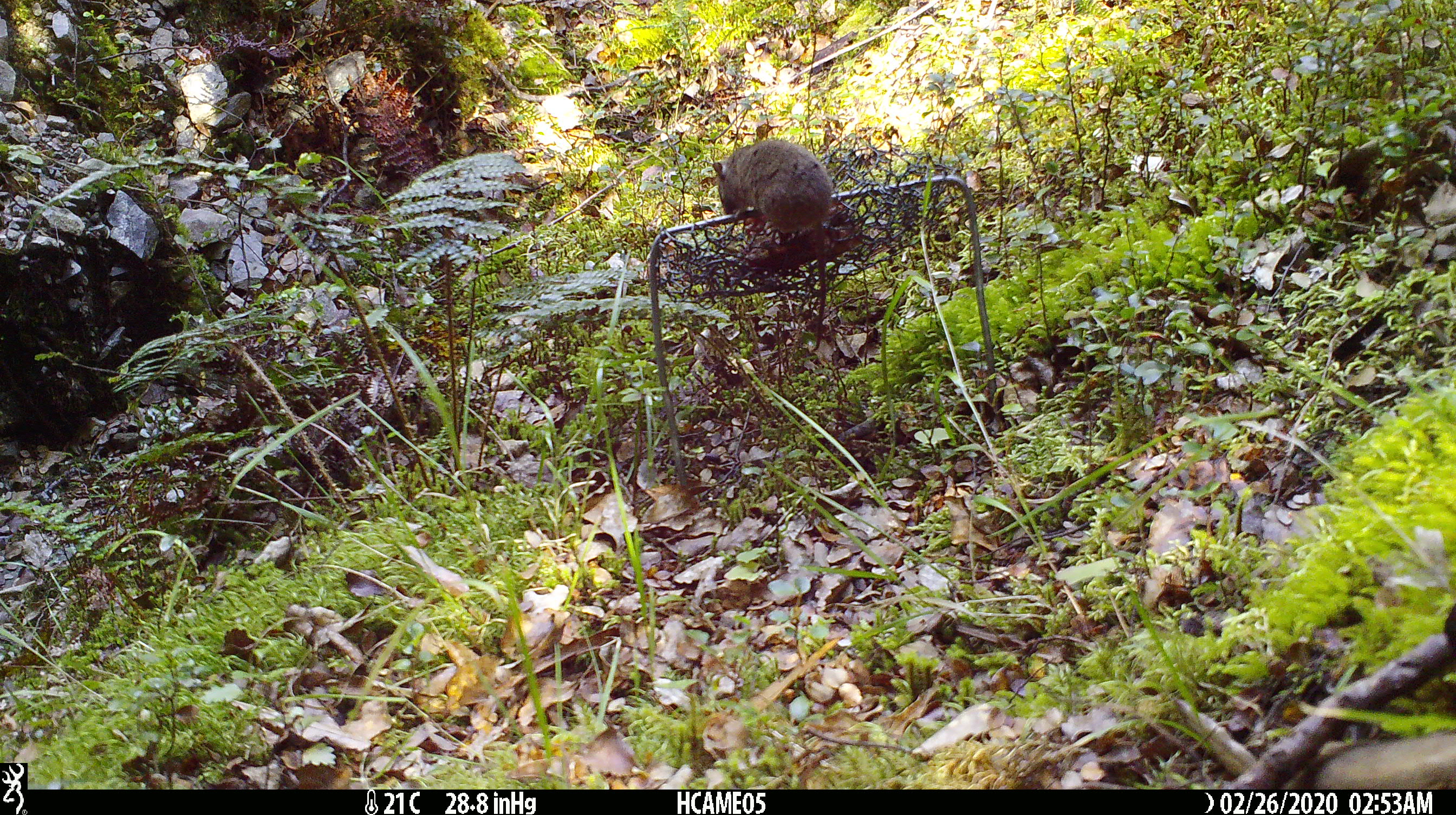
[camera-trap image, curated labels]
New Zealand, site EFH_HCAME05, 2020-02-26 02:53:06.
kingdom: Animalia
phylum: Chordata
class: Mammalia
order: Rodentia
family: Muridae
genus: Mus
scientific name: Mus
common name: mouse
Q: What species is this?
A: Mouse (Mus).